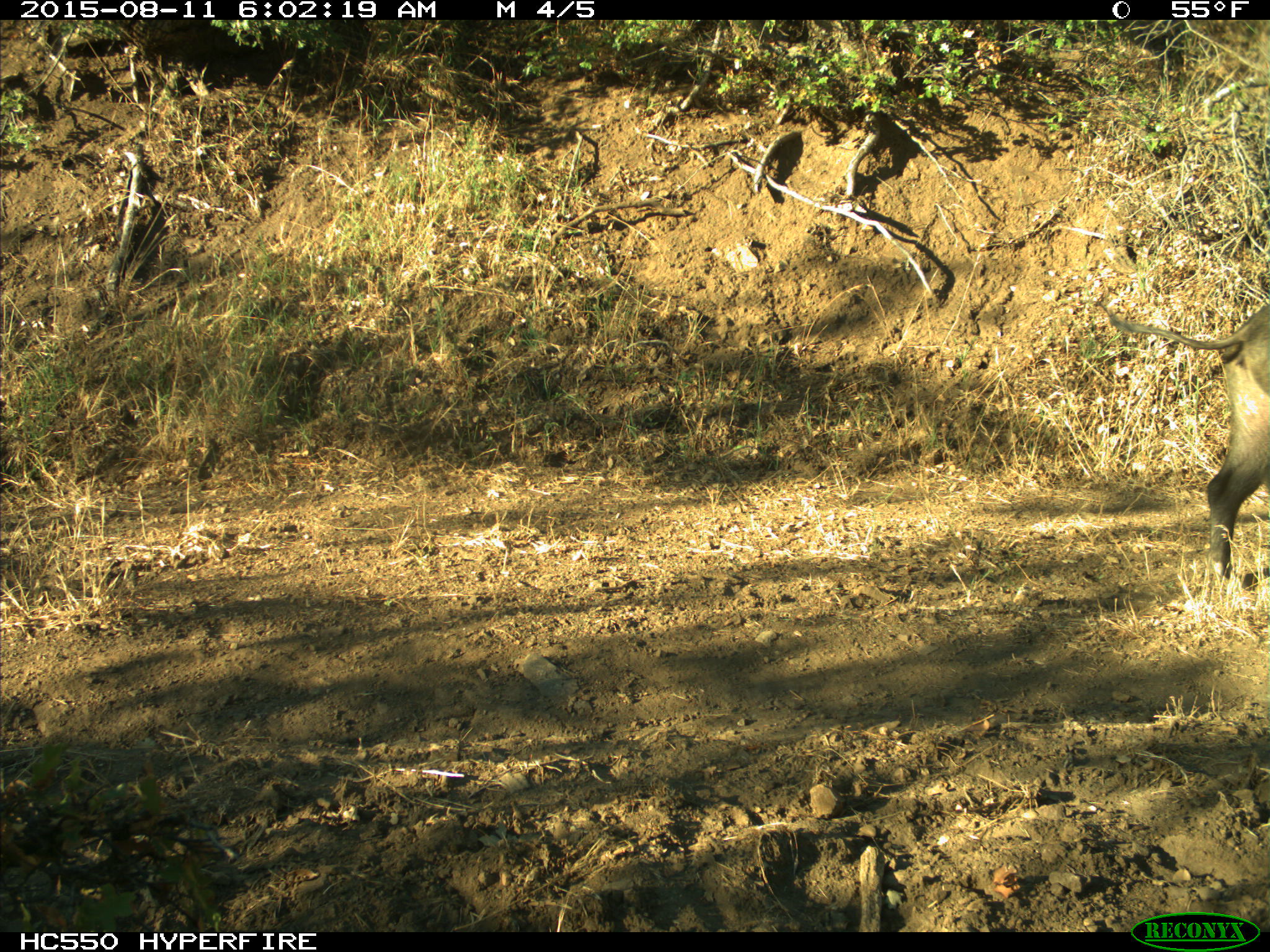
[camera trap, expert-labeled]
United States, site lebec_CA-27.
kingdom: Animalia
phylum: Chordata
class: Mammalia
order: Artiodactyla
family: Suidae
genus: Sus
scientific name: Sus scrofa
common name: wild boar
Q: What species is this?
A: Sus scrofa (wild boar).